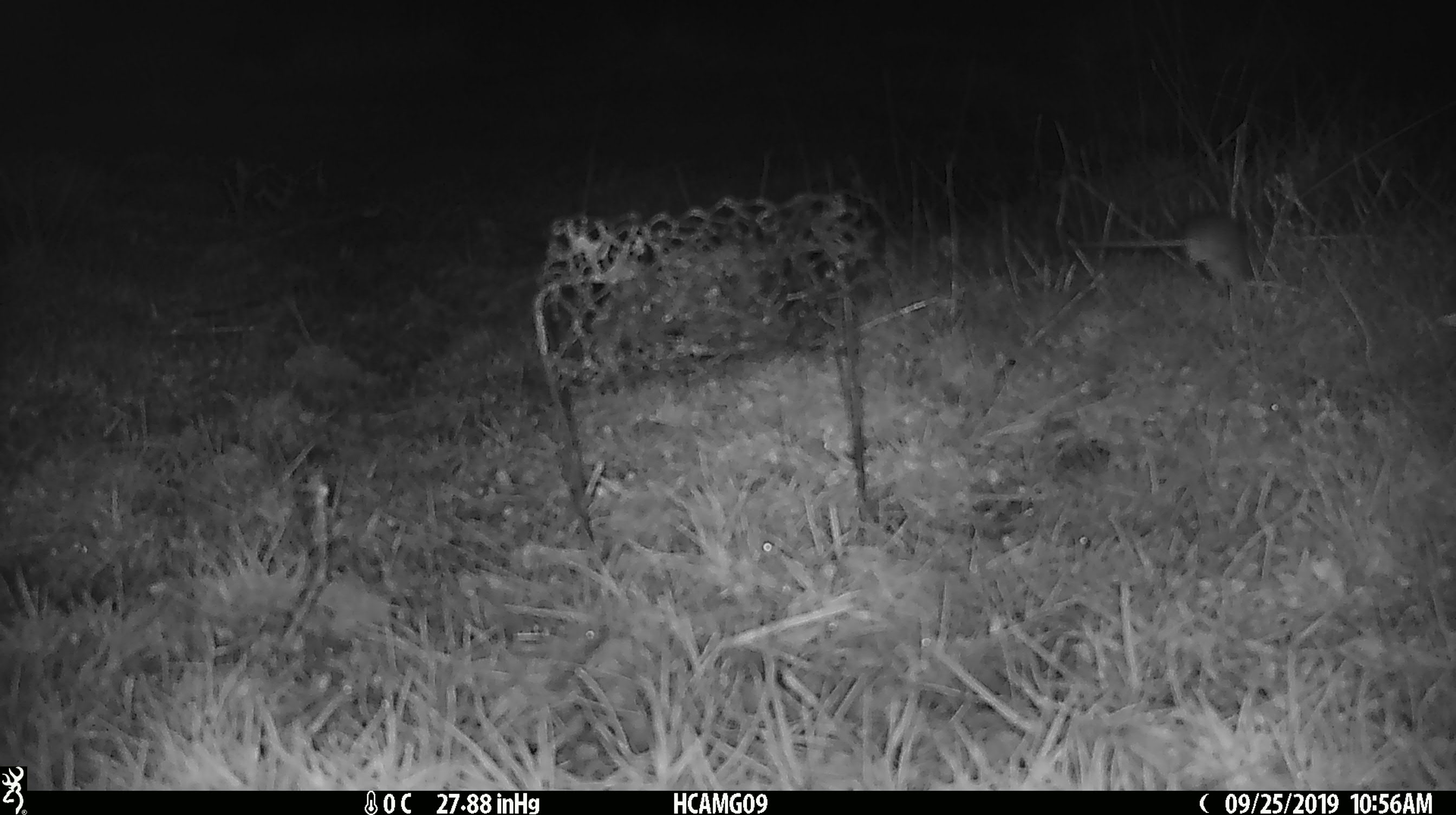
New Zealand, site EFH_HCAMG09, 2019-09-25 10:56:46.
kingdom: Animalia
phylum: Chordata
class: Mammalia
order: Rodentia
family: Muridae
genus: Mus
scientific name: Mus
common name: mouse